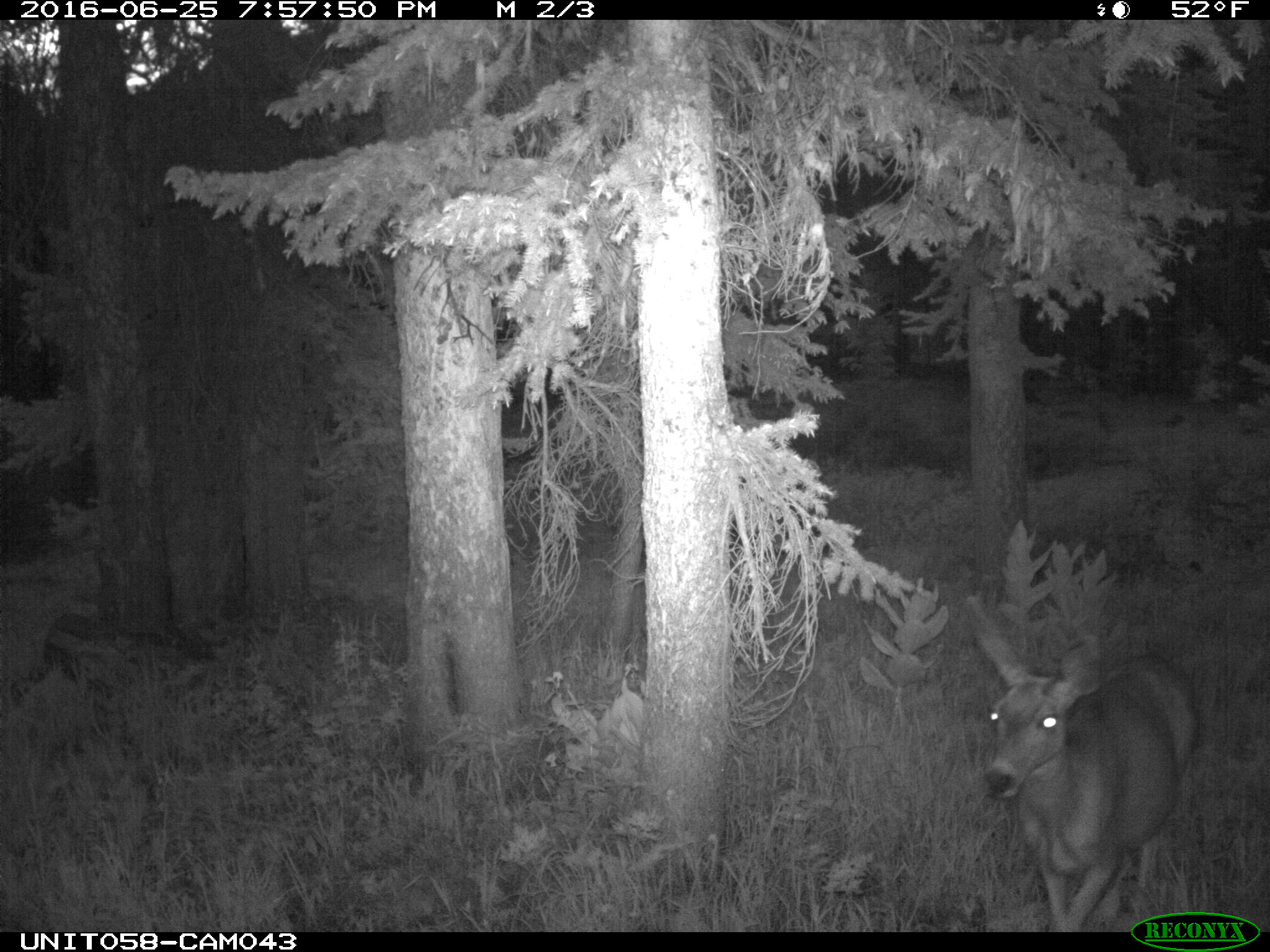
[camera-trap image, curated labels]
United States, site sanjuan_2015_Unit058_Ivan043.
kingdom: Animalia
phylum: Chordata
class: Mammalia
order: Artiodactyla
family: Cervidae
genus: Odocoileus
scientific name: Odocoileus hemionus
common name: mule deer